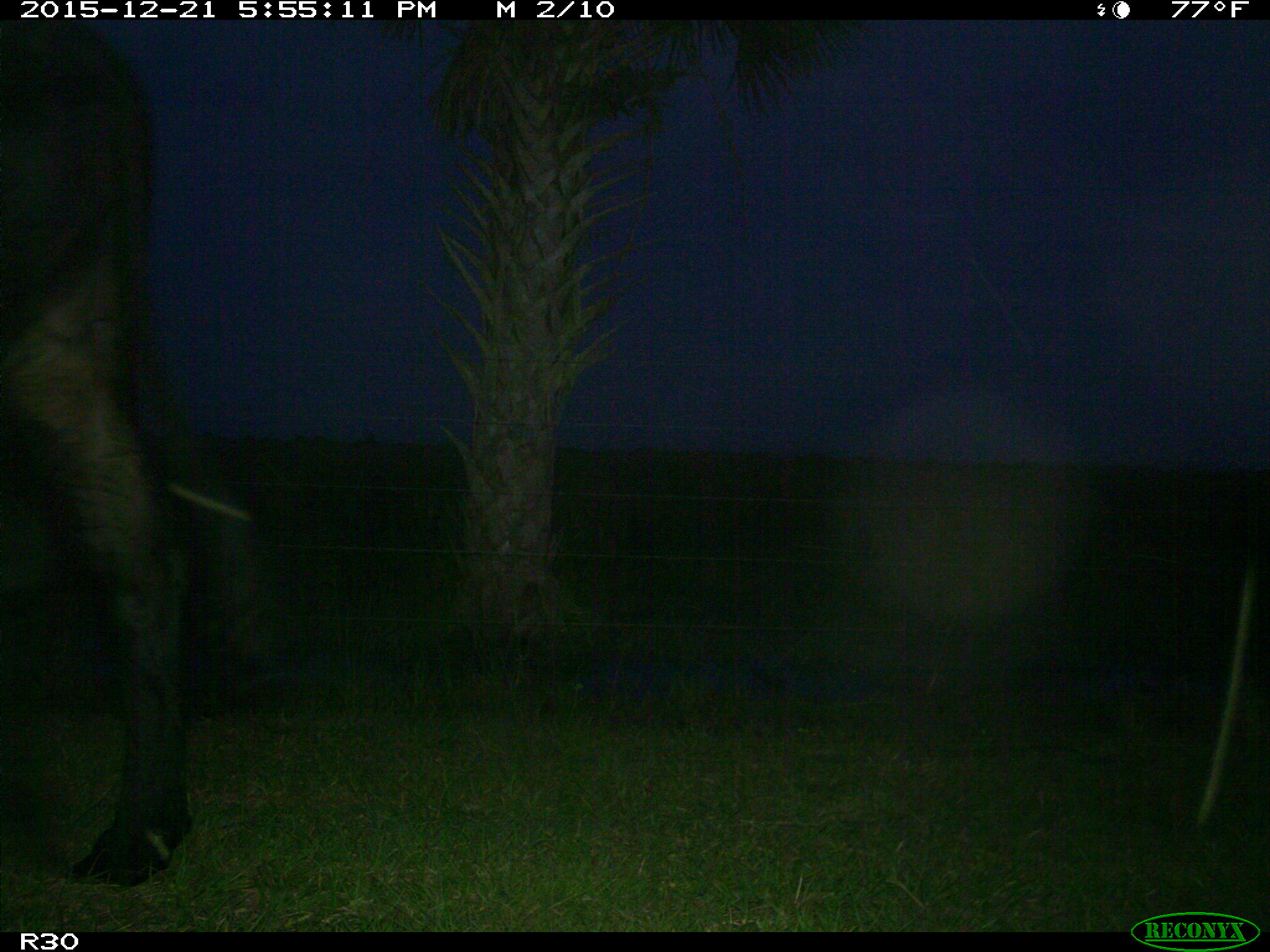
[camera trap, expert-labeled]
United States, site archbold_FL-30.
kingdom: Animalia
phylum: Chordata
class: Mammalia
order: Artiodactyla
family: Bovidae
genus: Bos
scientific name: Bos taurus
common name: domestic cow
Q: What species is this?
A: Bos taurus (domestic cow).